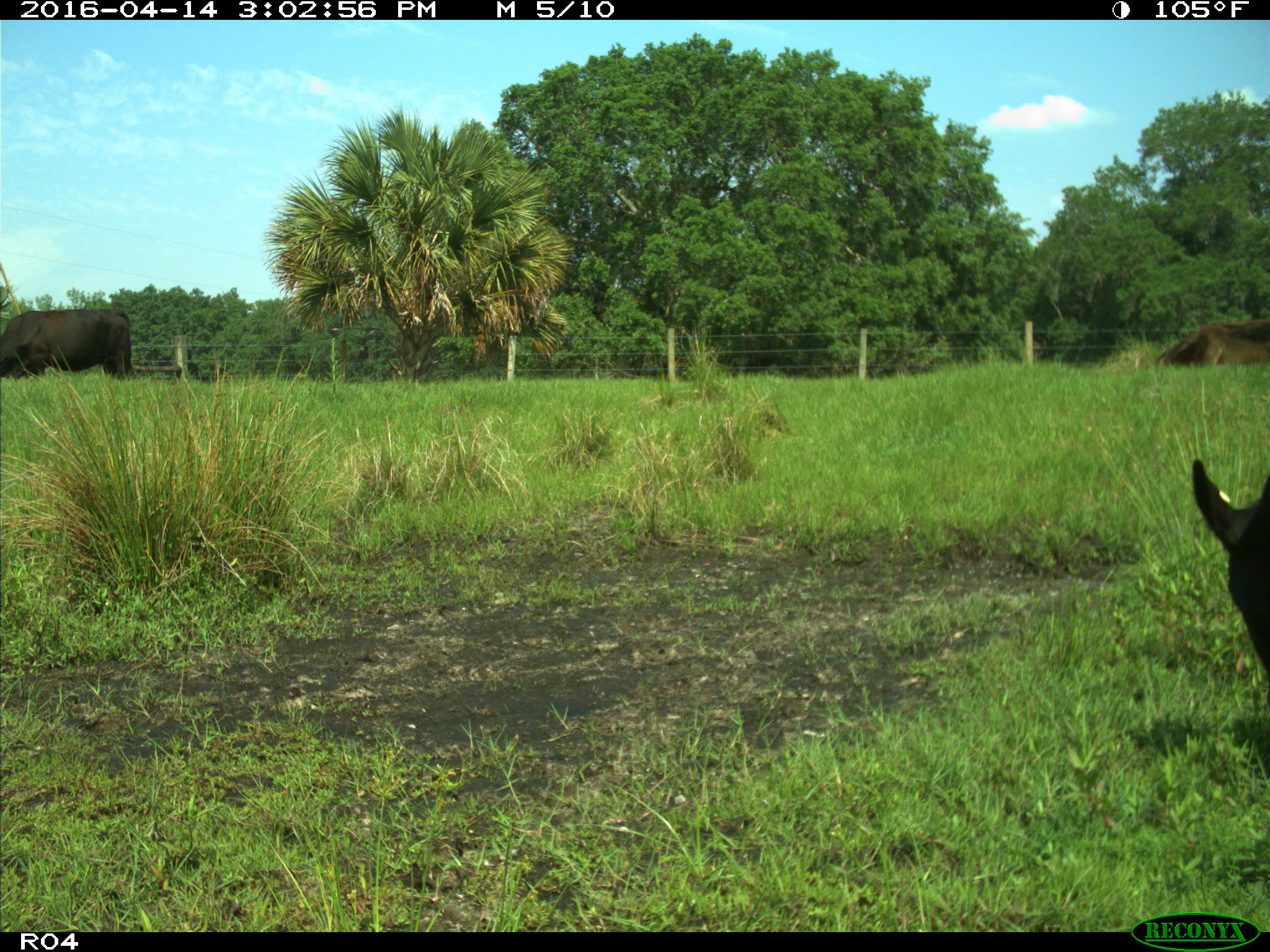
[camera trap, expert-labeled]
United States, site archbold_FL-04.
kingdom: Animalia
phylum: Chordata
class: Mammalia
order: Artiodactyla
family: Bovidae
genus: Bos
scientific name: Bos taurus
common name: domestic cow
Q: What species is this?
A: Bos taurus (domestic cow).